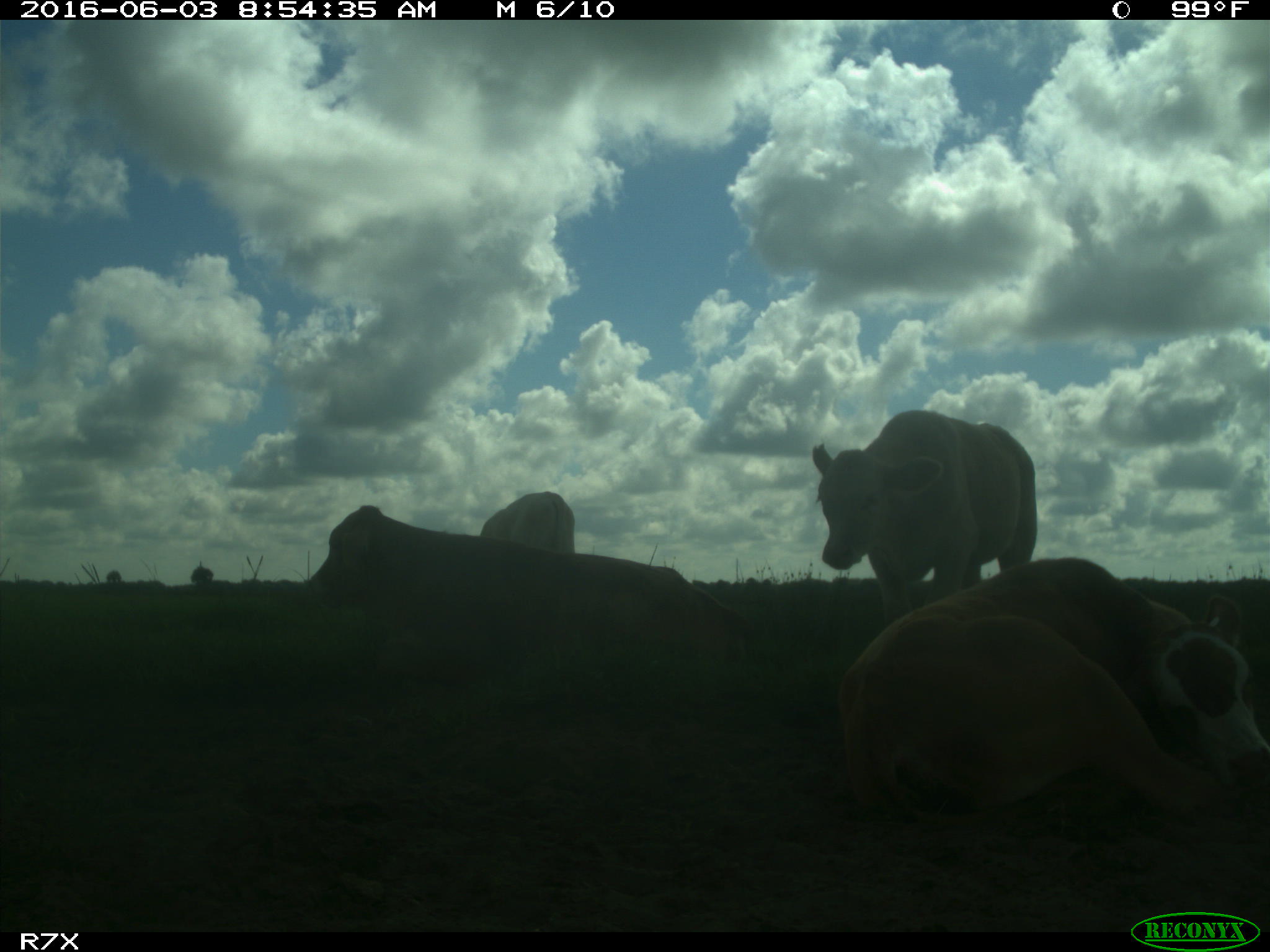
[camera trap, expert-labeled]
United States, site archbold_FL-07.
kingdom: Animalia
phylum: Chordata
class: Mammalia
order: Artiodactyla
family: Bovidae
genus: Bos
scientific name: Bos taurus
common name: domestic cow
Bos taurus (domestic cow).